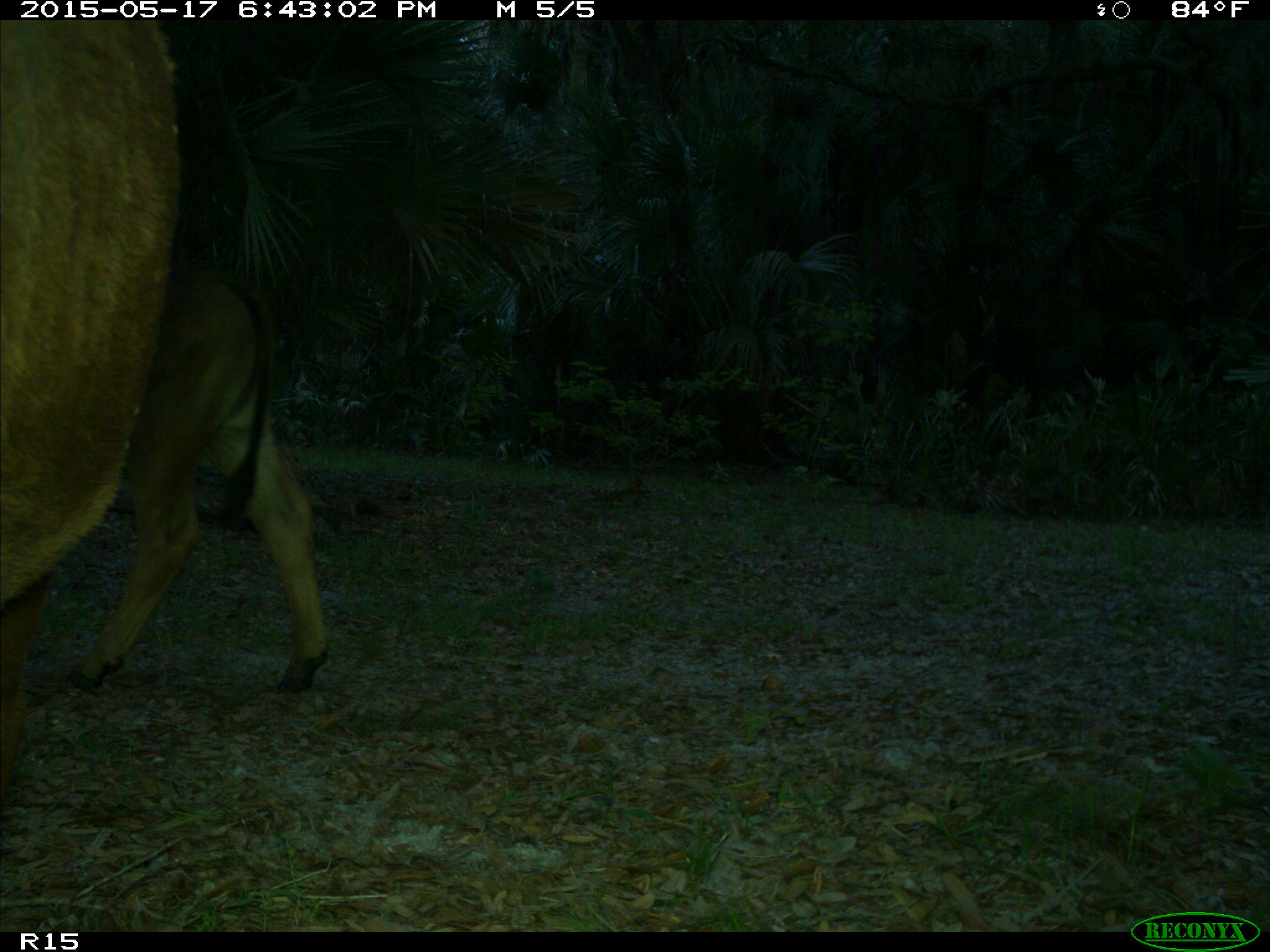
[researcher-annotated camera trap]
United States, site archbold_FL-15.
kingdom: Animalia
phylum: Chordata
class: Mammalia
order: Artiodactyla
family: Bovidae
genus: Bos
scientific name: Bos taurus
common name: domestic cow